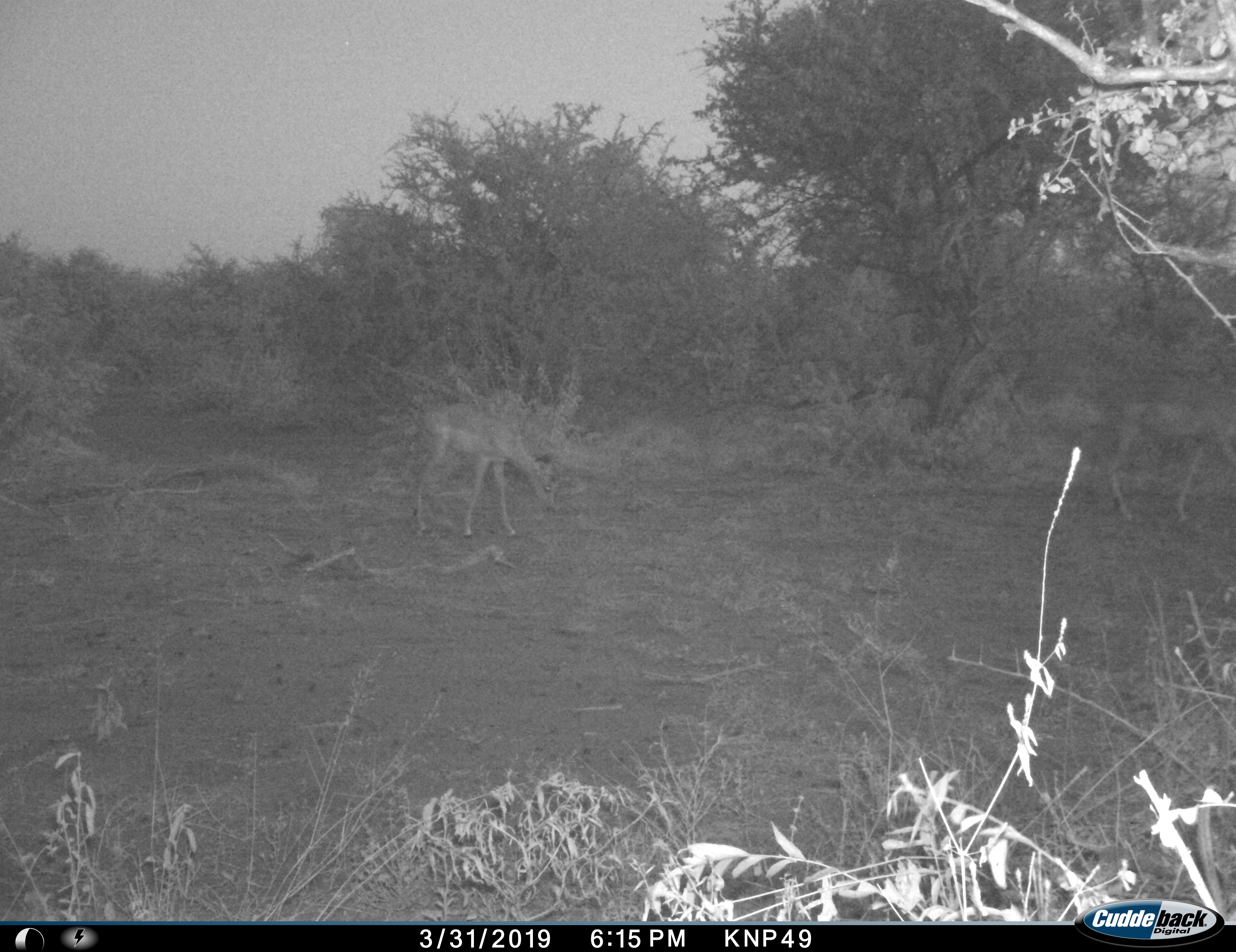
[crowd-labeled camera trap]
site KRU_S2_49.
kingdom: Animalia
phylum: Chordata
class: Mammalia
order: Artiodactyla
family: Bovidae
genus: Aepyceros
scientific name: Aepyceros melampus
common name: impala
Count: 1.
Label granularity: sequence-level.